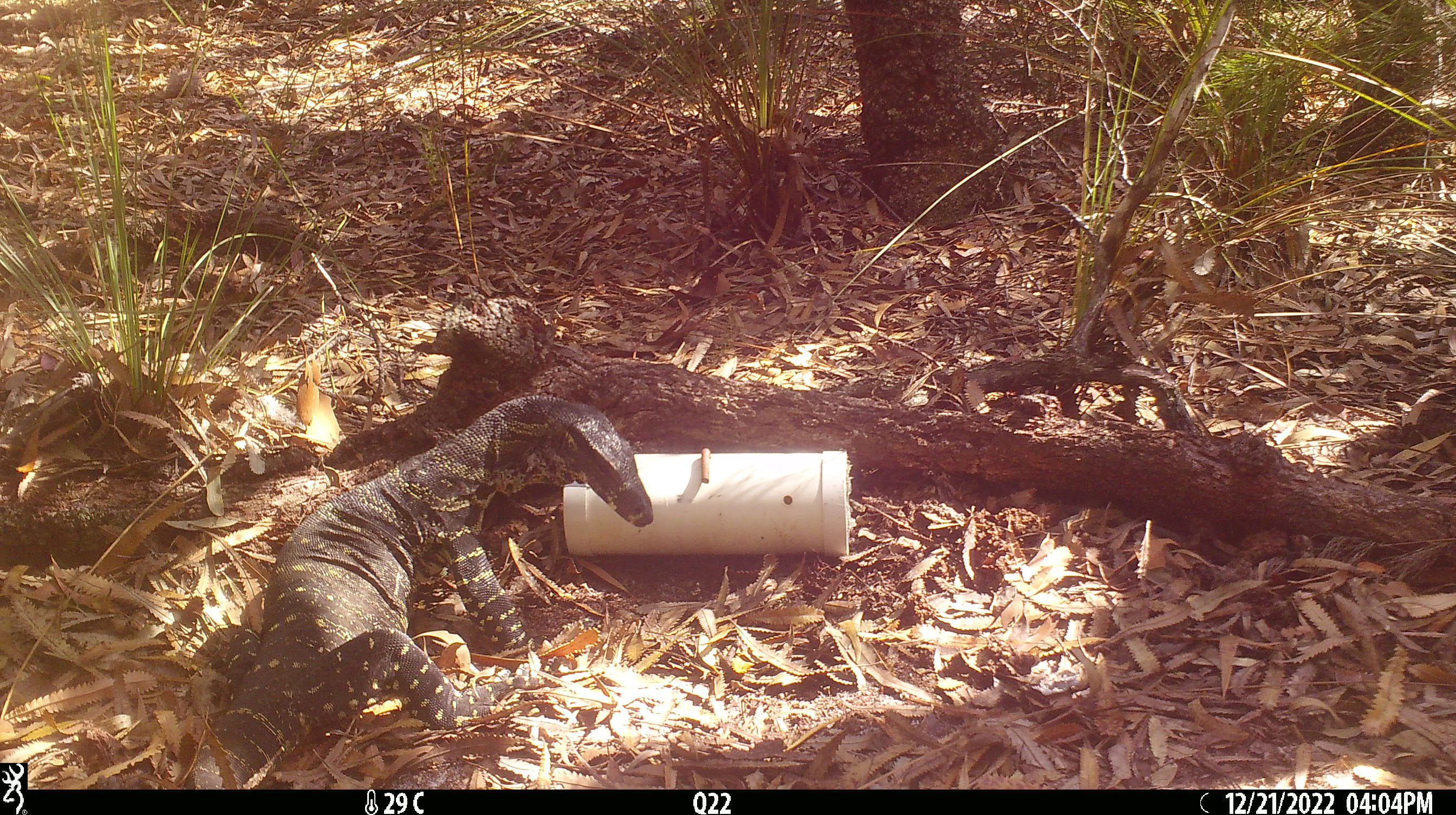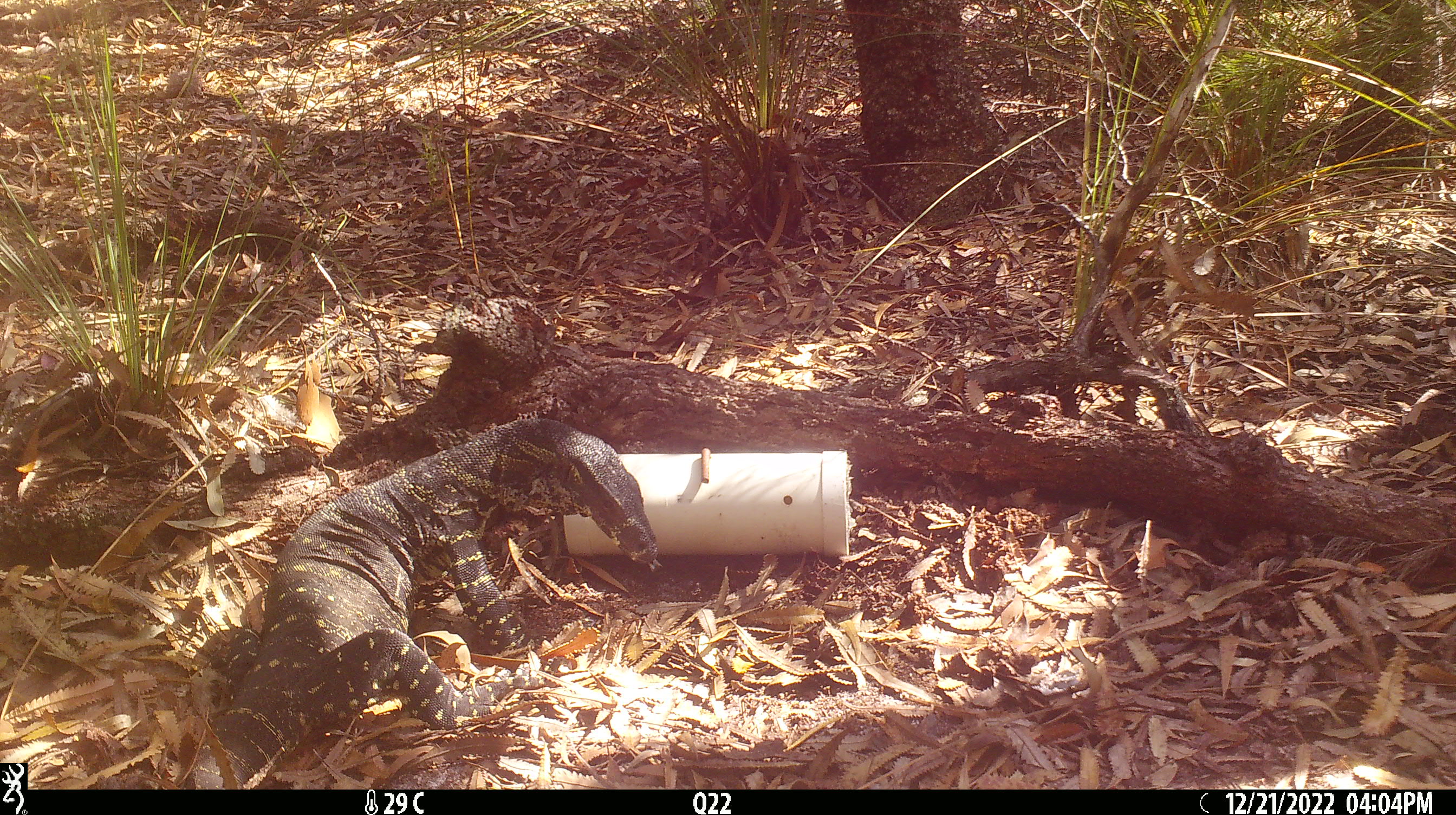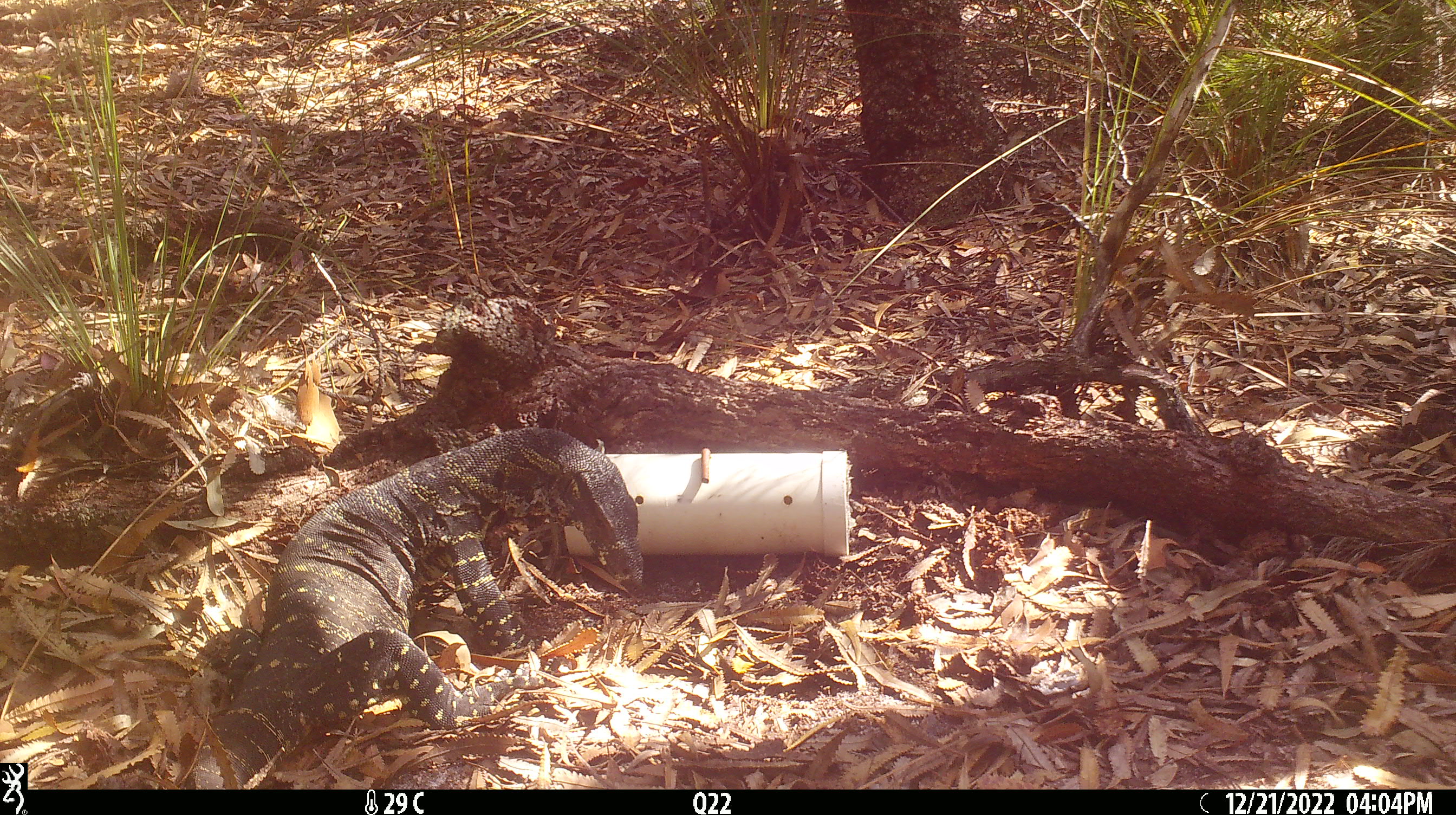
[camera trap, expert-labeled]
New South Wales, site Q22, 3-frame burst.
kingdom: Animalia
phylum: Chordata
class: Reptilia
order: Squamata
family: Varanidae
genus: Varanus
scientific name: Varanus varius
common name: lace monitor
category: goanna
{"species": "goanna (lace monitor) (Varanus varius)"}